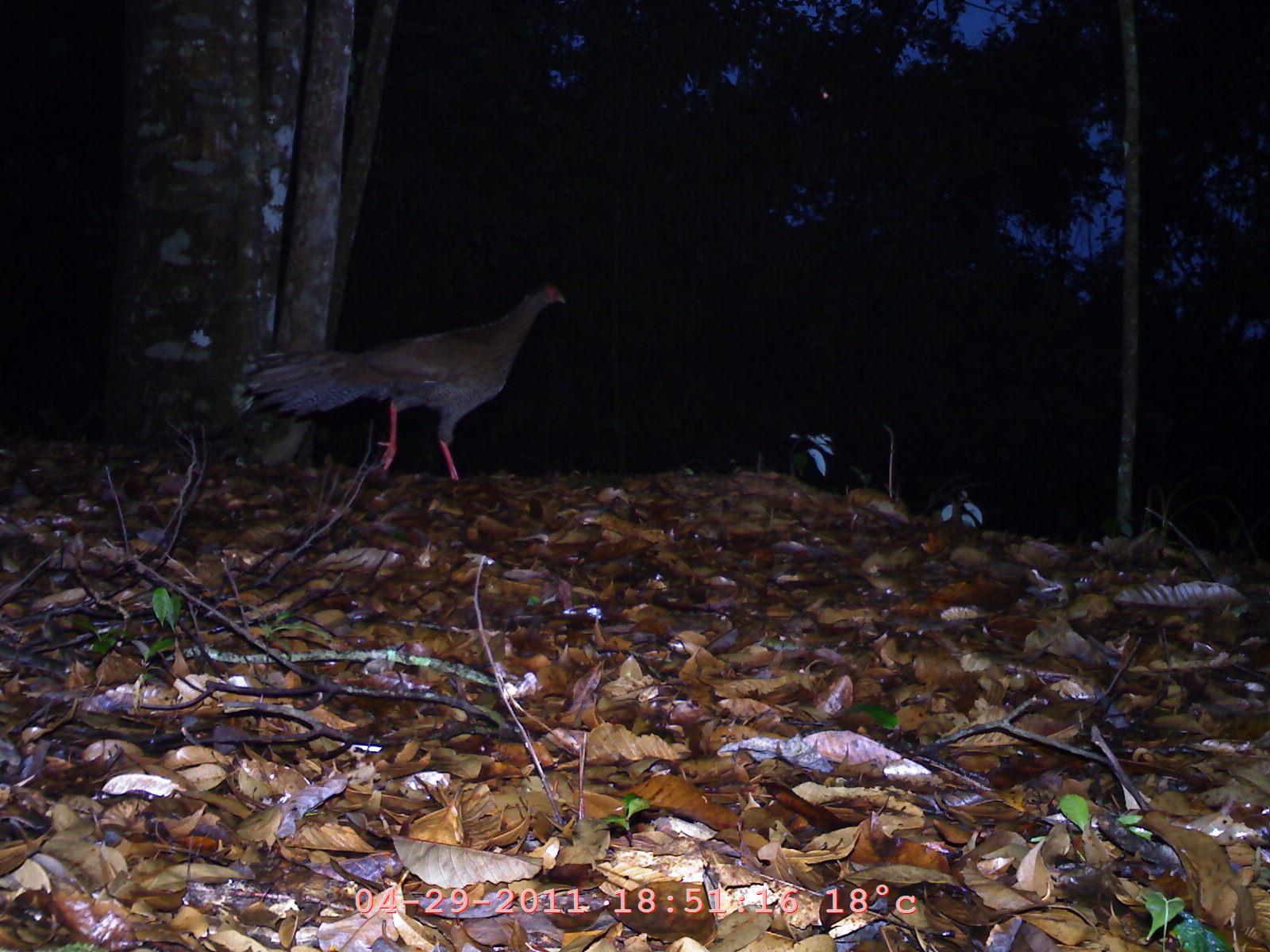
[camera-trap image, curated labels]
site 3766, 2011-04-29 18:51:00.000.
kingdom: Animalia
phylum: Chordata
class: Aves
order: Galliformes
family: Phasianidae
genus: Lophura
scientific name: Lophura nycthemera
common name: silver pheasant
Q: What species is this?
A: Lophura nycthemera (silver pheasant).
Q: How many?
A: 1.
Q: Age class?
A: Adult.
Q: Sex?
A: Male.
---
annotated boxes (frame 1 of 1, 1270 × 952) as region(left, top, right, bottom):
lophura nycthemera: region(240, 279, 565, 481)